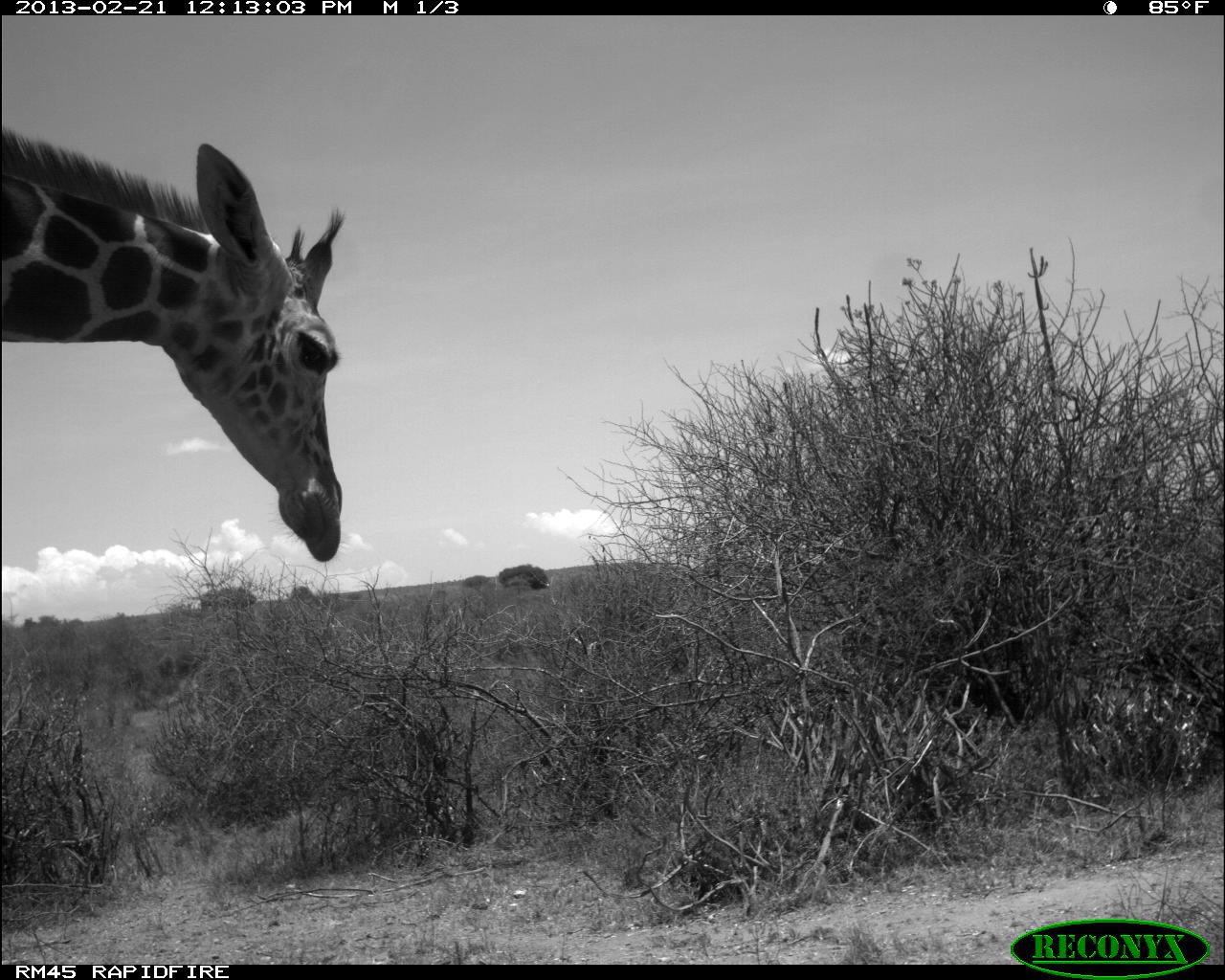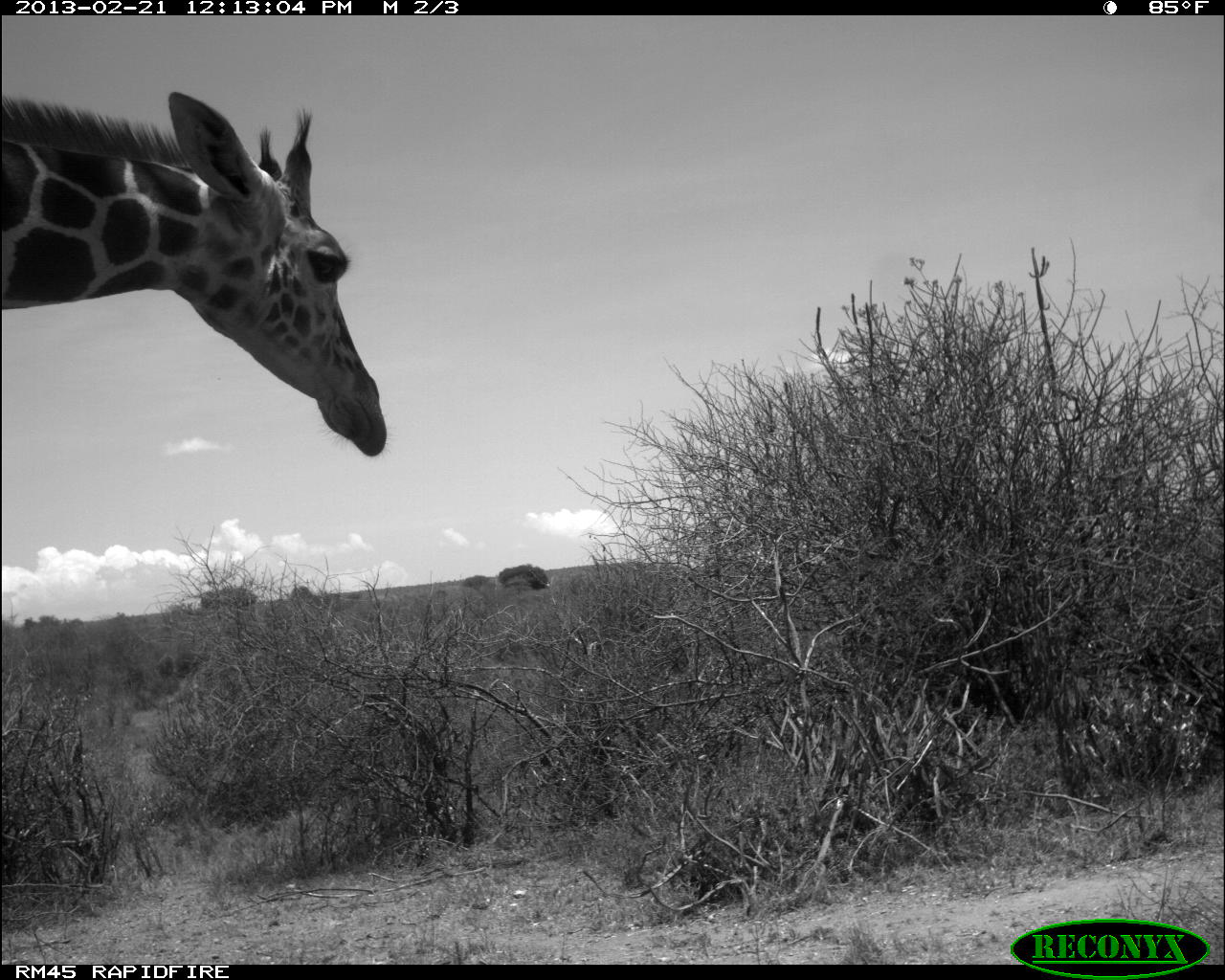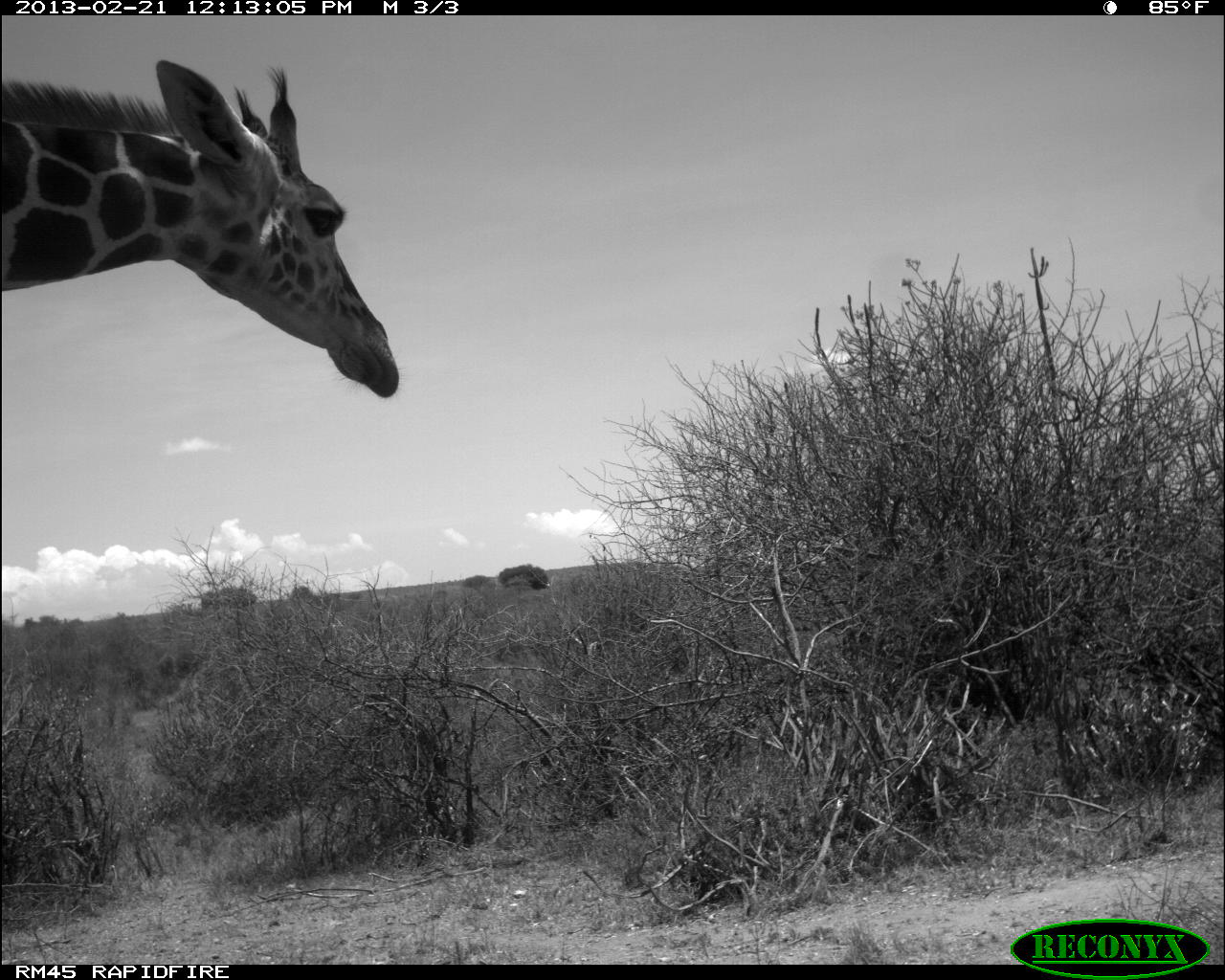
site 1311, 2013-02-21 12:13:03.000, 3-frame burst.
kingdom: Animalia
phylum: Chordata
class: Mammalia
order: Artiodactyla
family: Giraffidae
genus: Giraffa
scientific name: Giraffa camelopardalis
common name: giraffe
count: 1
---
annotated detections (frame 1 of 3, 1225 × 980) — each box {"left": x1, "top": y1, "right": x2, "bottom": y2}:
giraffa camelopardalis: {"left": 1, "top": 126, "right": 345, "bottom": 563}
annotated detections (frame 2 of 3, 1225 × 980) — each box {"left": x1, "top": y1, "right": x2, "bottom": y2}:
giraffa camelopardalis: {"left": 0, "top": 91, "right": 396, "bottom": 466}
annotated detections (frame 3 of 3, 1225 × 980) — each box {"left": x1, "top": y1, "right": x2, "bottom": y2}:
giraffa camelopardalis: {"left": 3, "top": 60, "right": 402, "bottom": 397}